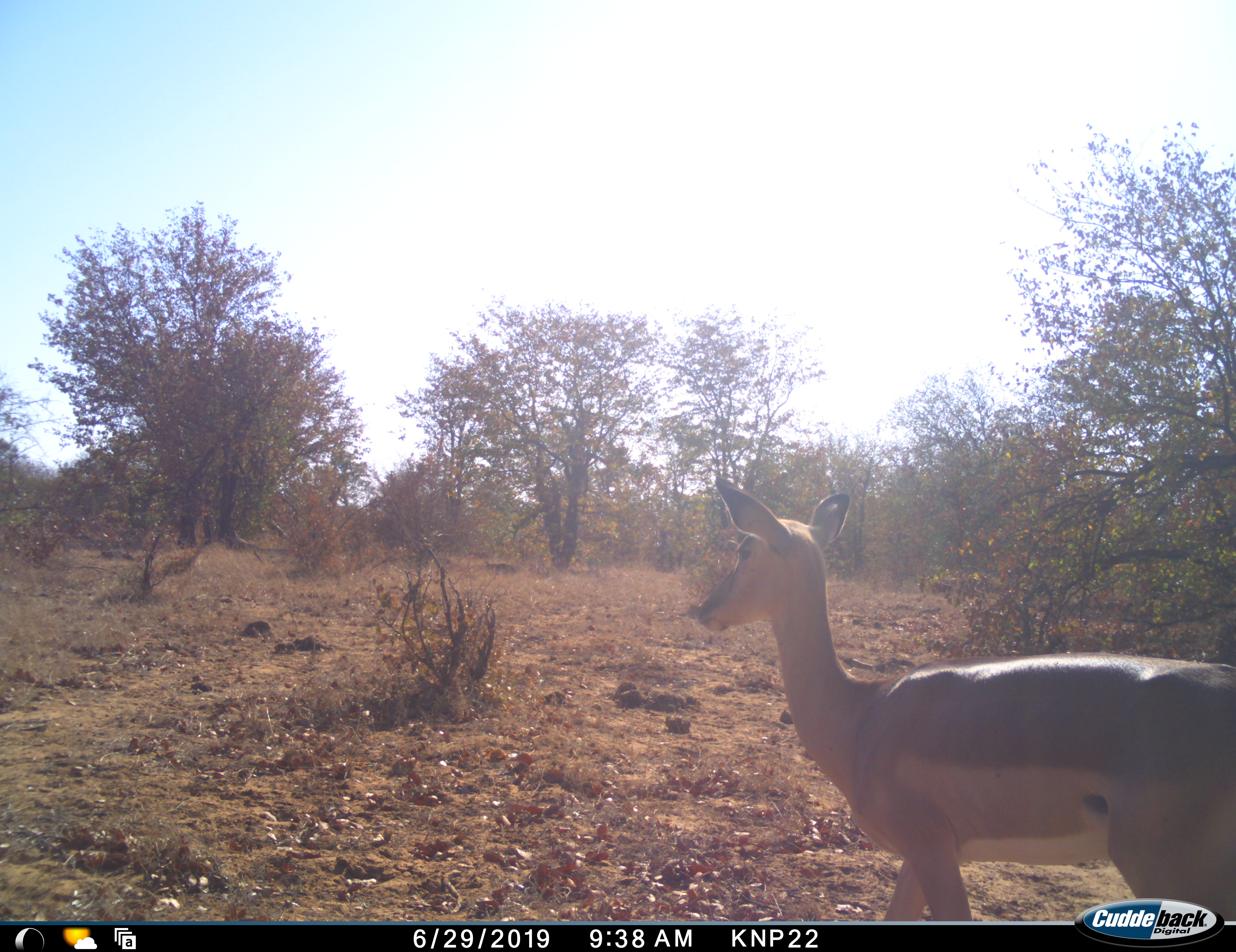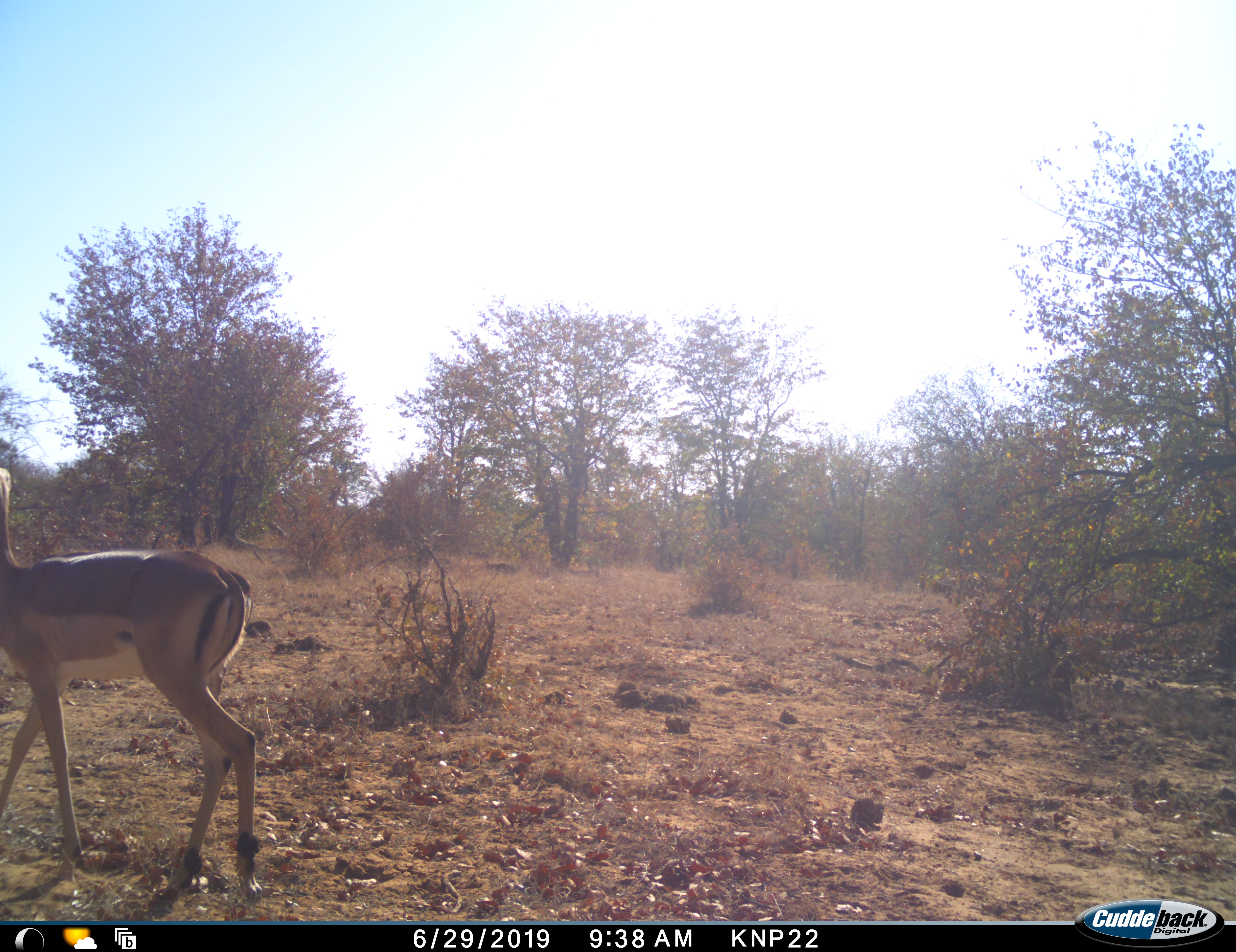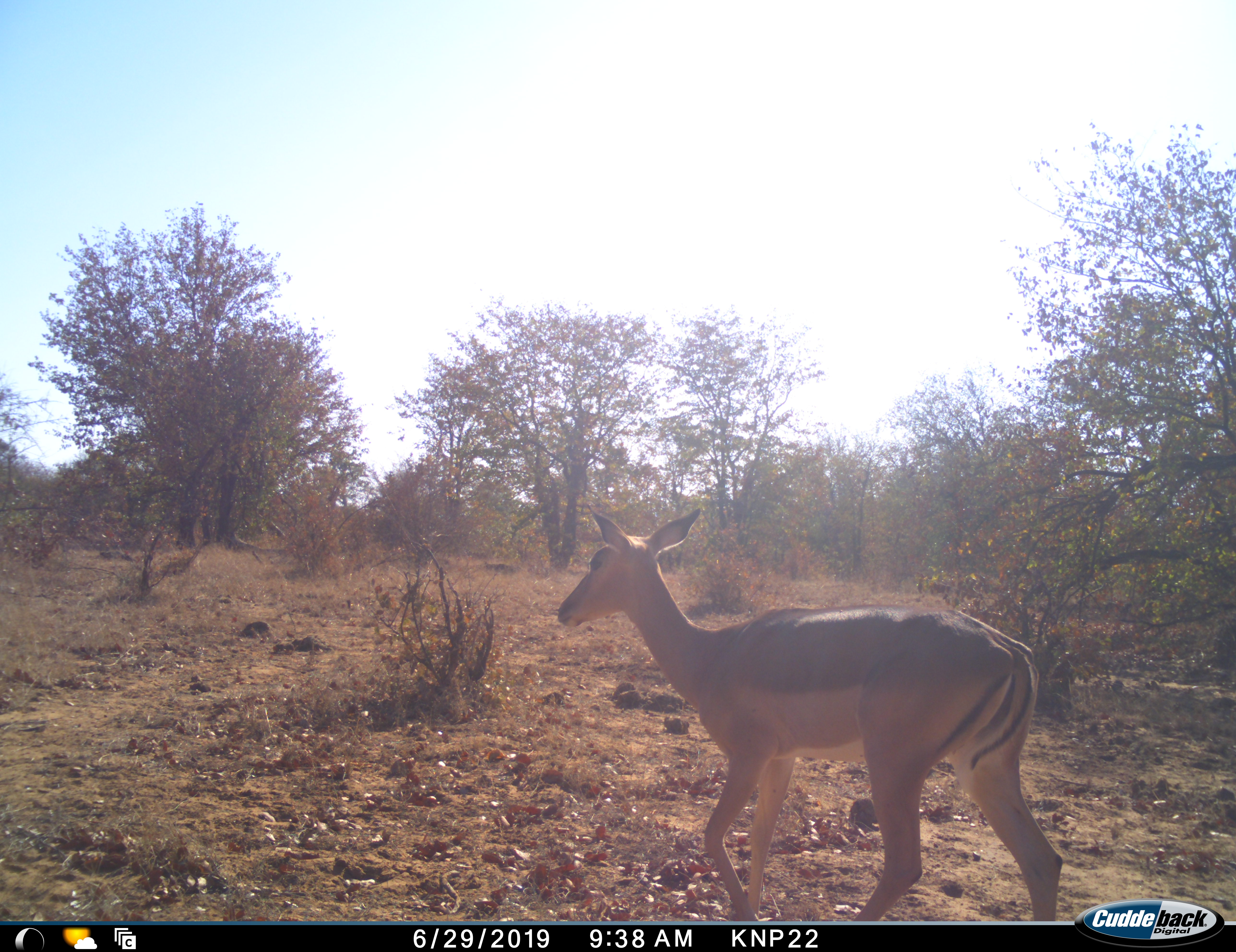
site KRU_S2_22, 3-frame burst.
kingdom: Animalia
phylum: Chordata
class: Mammalia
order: Artiodactyla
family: Bovidae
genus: Aepyceros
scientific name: Aepyceros melampus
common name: impala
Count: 1.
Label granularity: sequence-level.